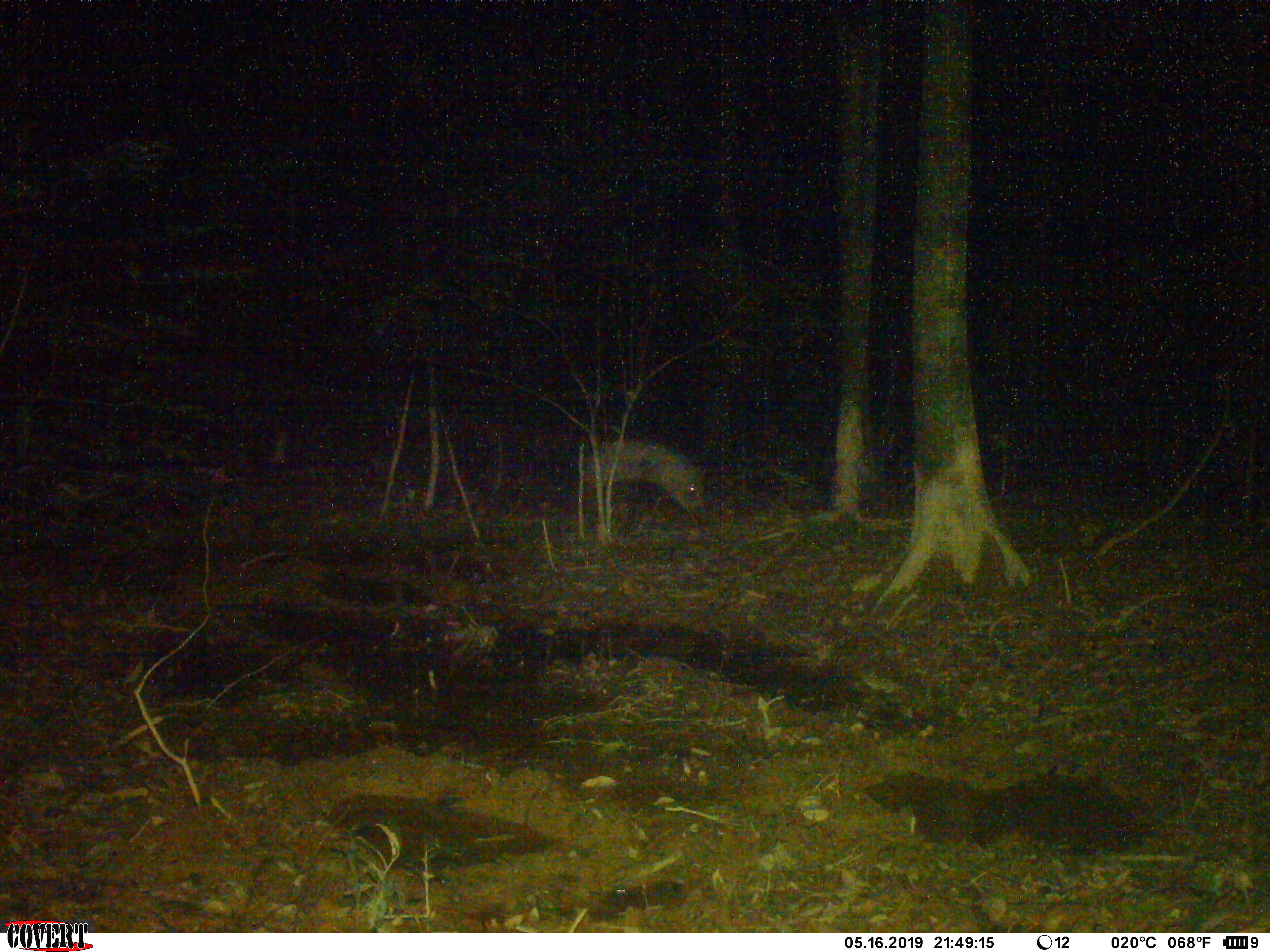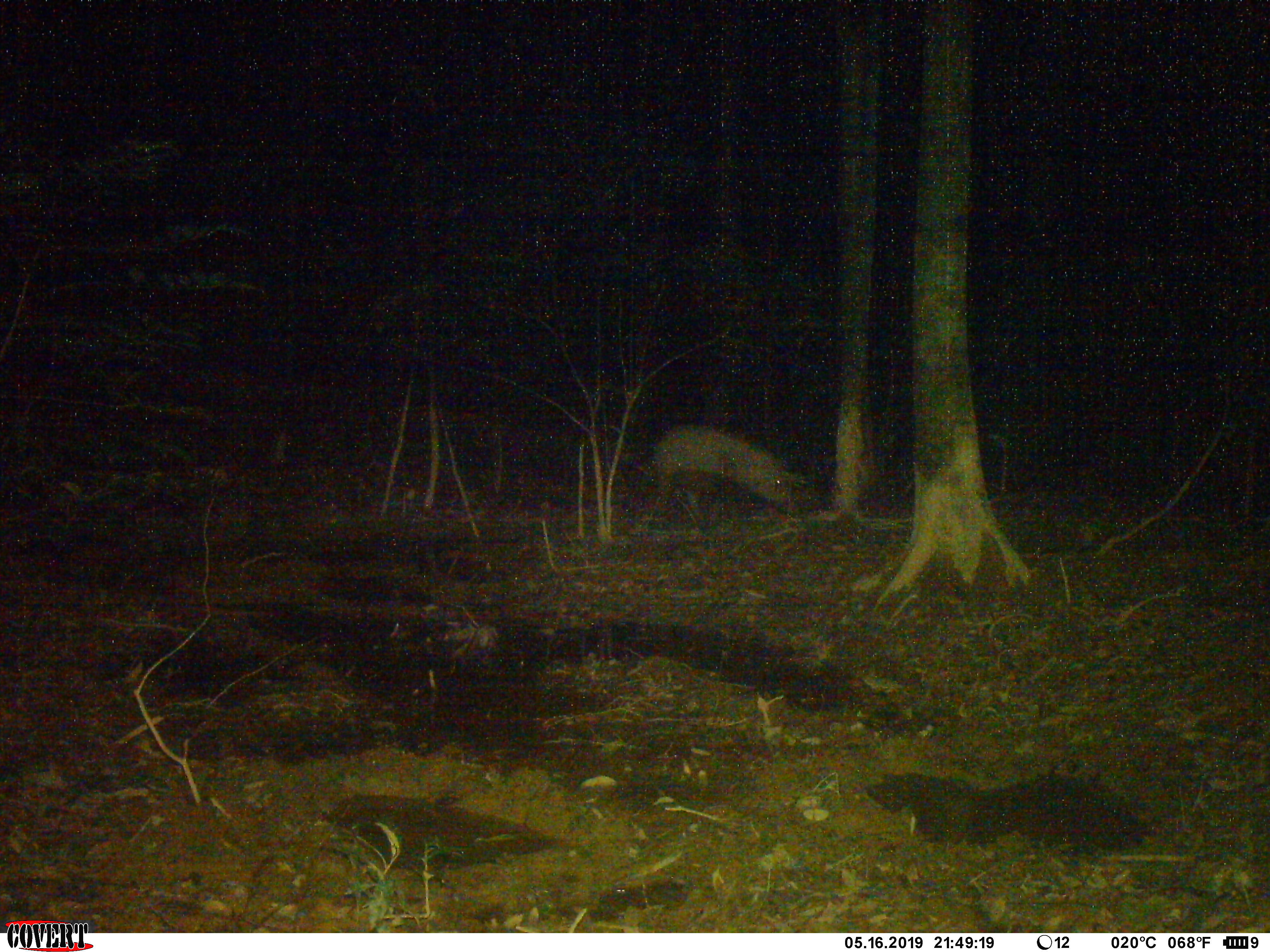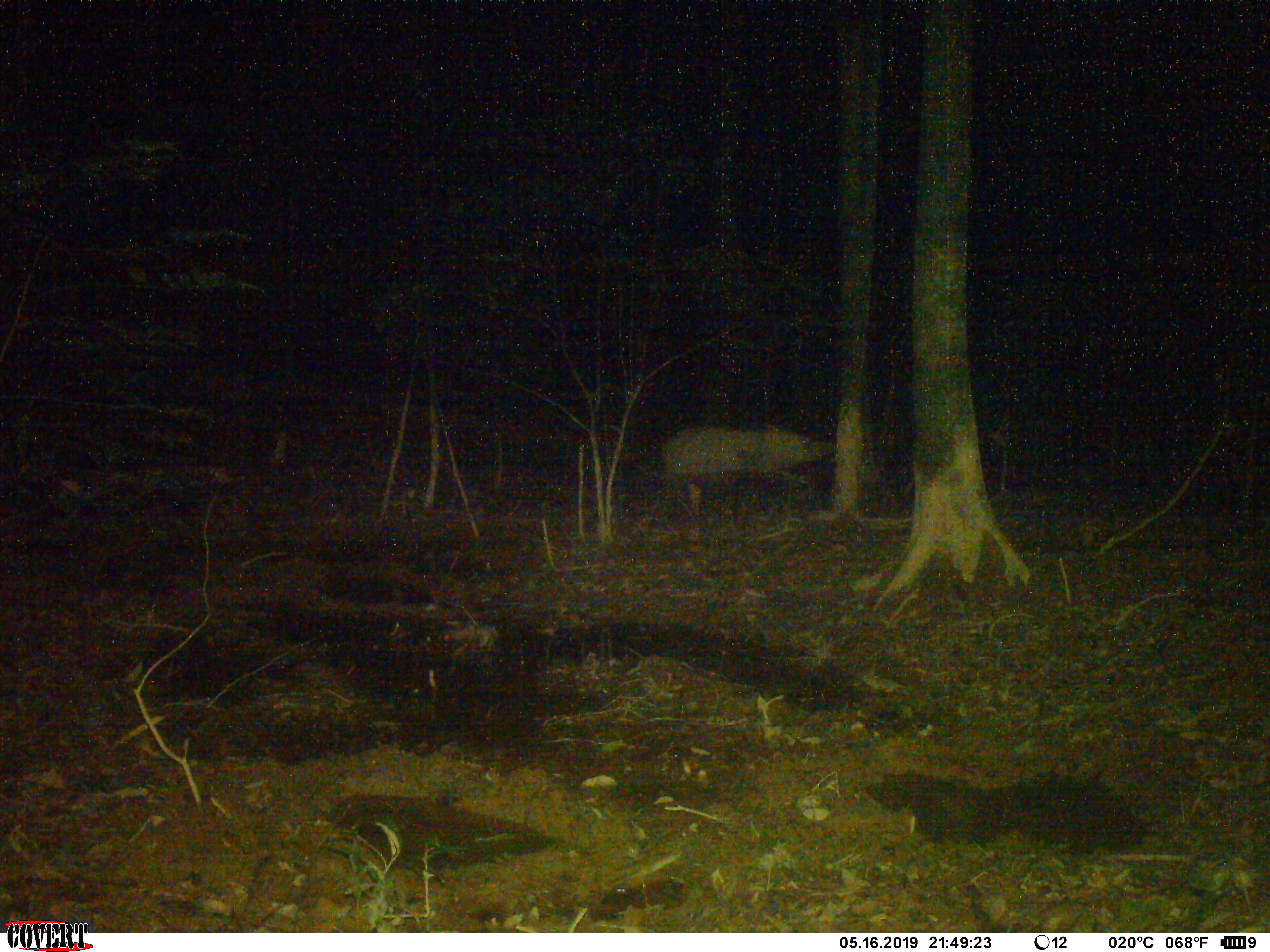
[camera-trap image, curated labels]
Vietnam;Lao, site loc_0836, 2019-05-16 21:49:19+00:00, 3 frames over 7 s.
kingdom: Animalia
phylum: Chordata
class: Mammalia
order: Artiodactyla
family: Suidae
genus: Sus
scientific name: Sus scrofa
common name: eurasian wild pig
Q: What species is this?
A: Eurasian wild pig (Sus scrofa).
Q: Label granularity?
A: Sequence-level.